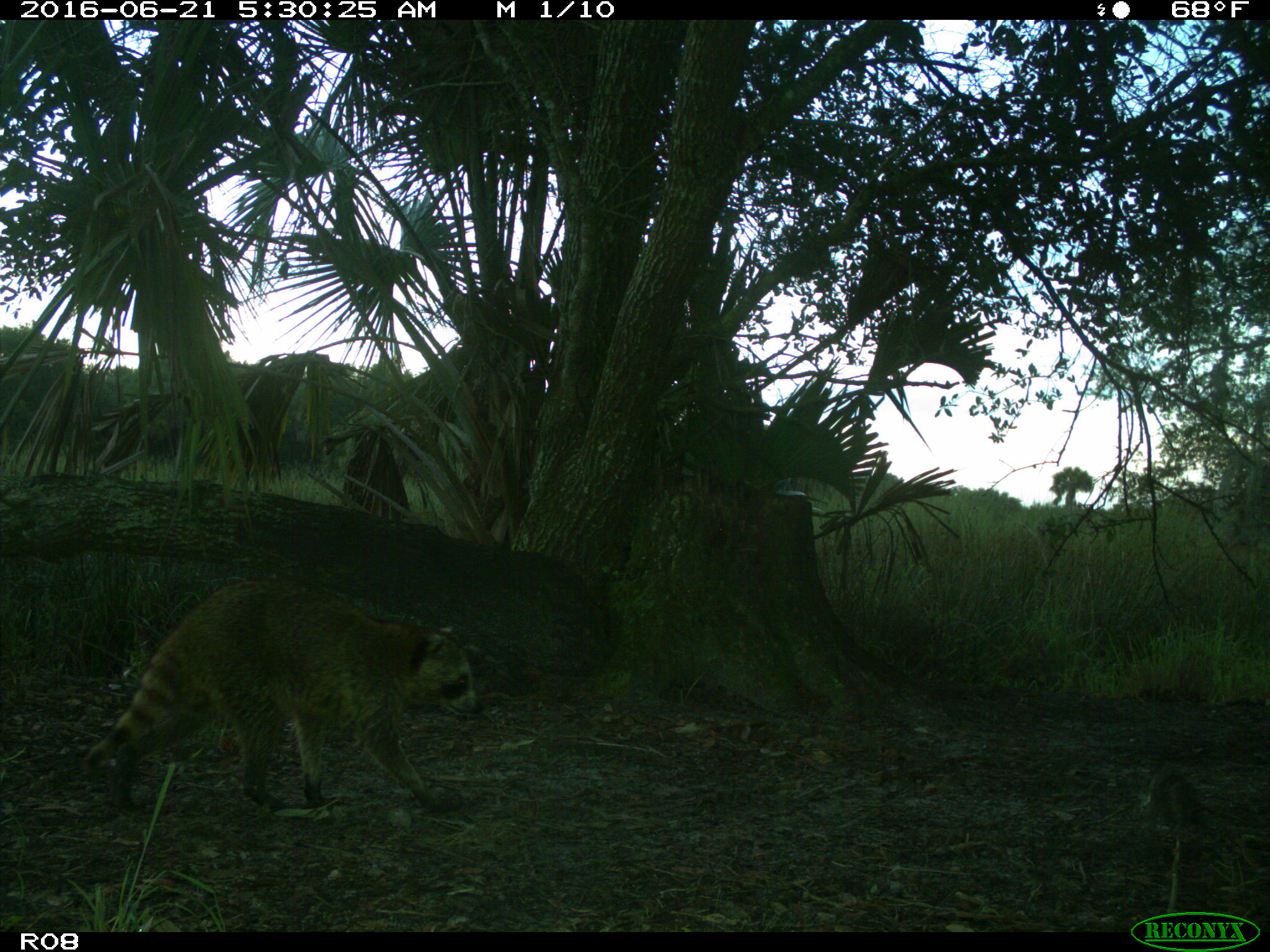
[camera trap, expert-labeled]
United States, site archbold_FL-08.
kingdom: Animalia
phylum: Chordata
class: Mammalia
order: Carnivora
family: Procyonidae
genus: Procyon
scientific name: Procyon lotor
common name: common raccoon